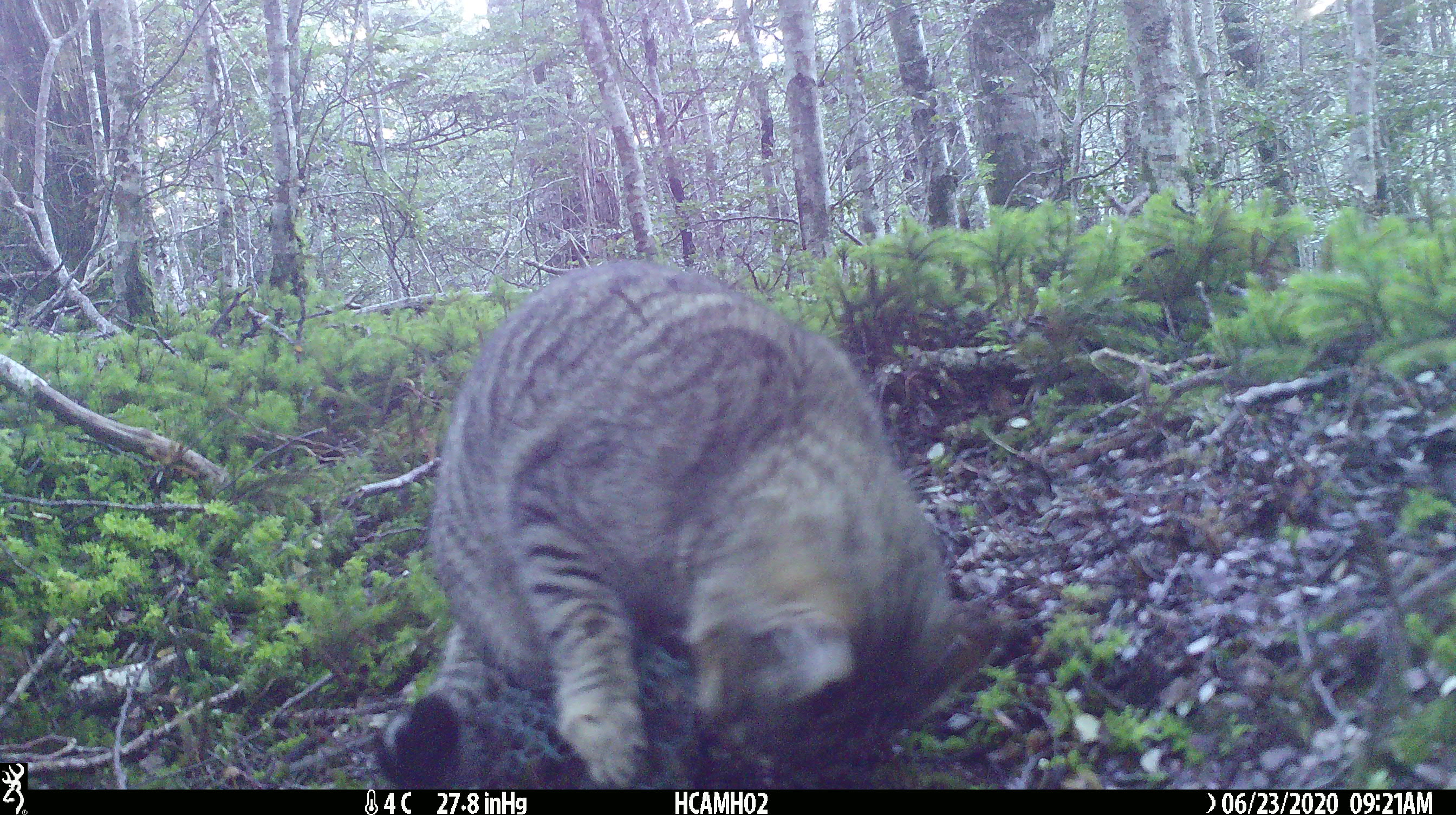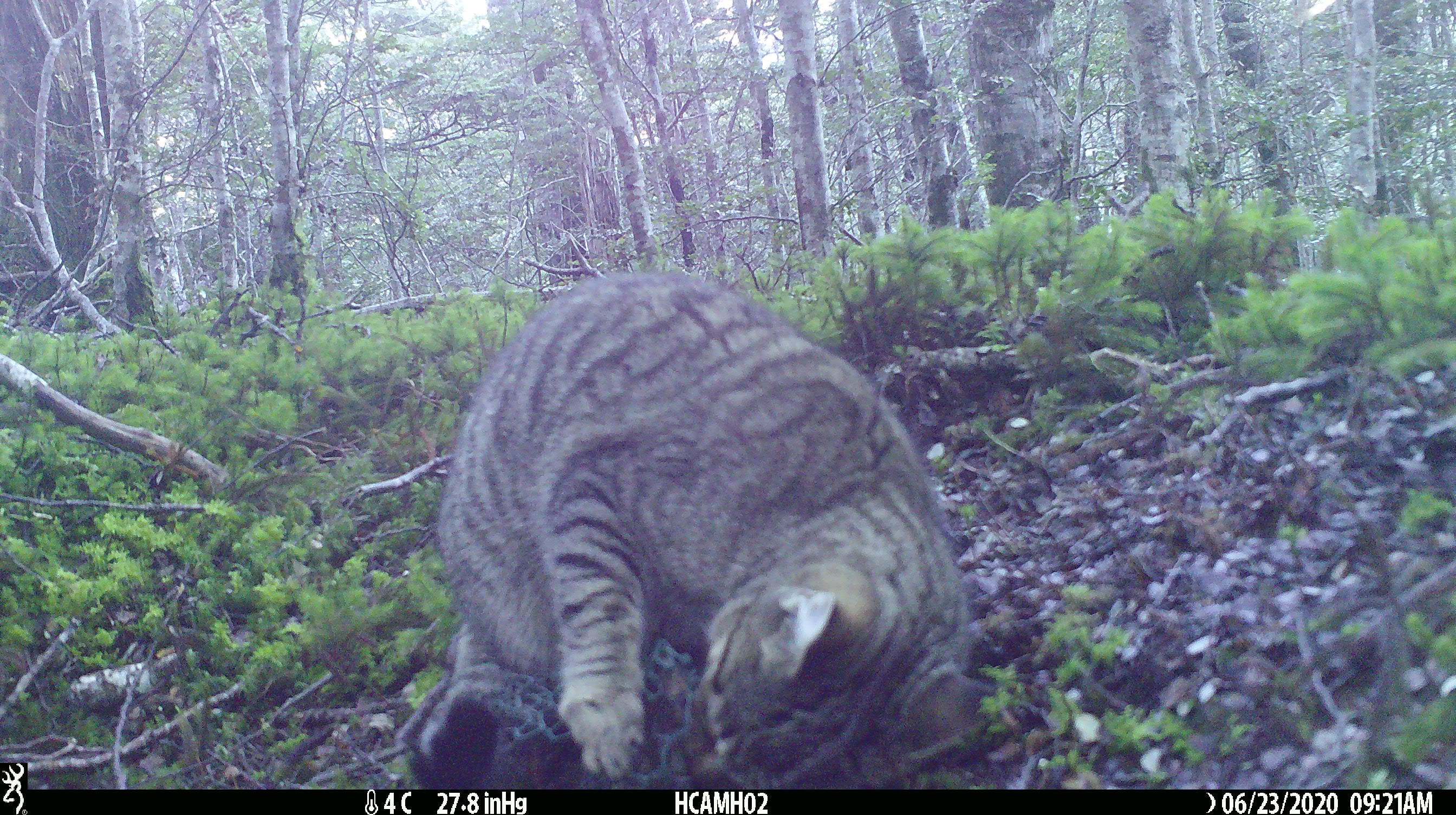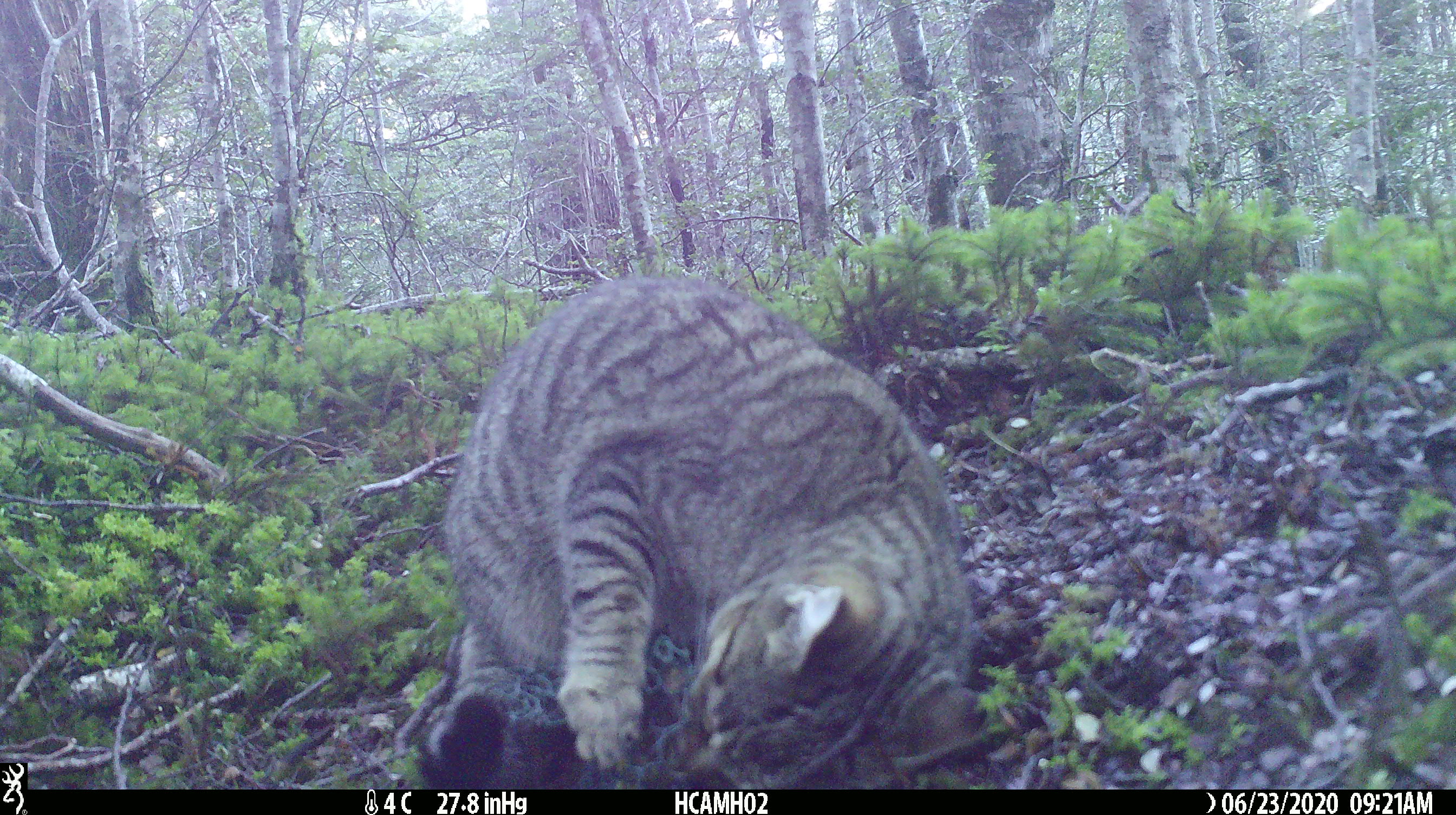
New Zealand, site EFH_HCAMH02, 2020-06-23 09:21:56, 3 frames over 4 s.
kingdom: Animalia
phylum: Chordata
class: Mammalia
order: Carnivora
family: Felidae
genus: Felis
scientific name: Felis catus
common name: domestic cat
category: cat